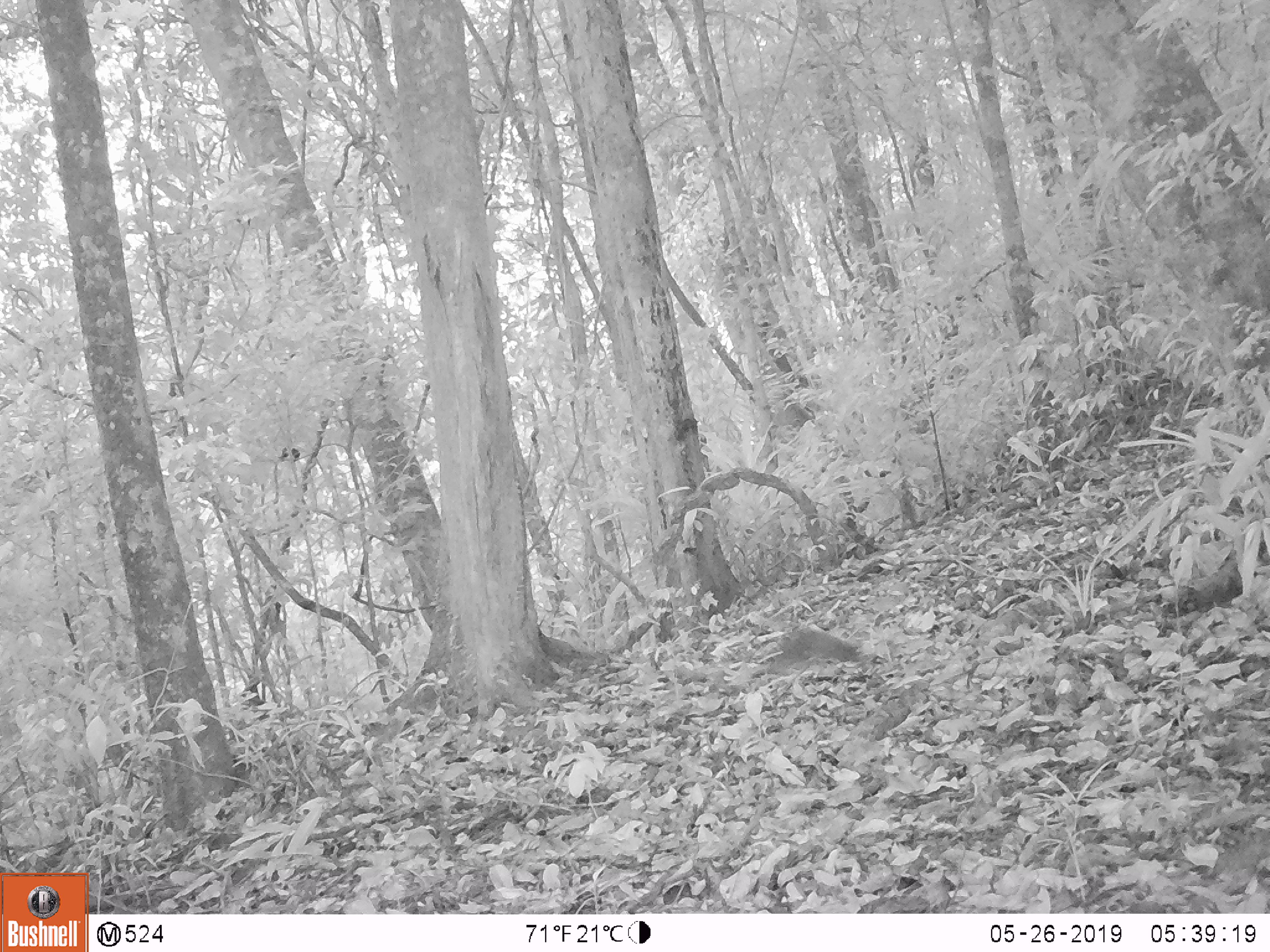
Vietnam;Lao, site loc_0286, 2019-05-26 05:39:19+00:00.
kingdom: Animalia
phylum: Chordata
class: Mammalia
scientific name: Mammalia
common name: mammal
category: unidentified small mammal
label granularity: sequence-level